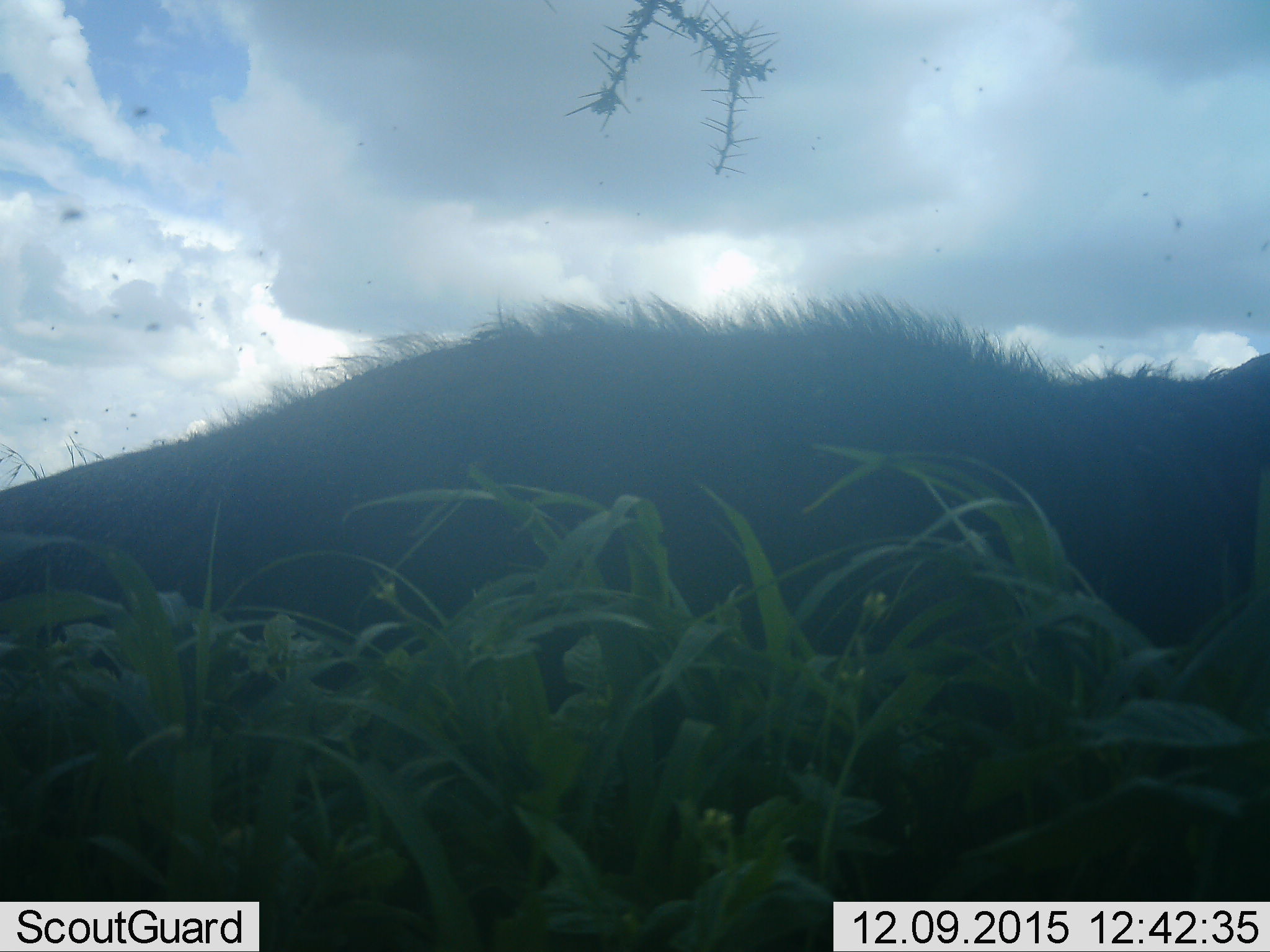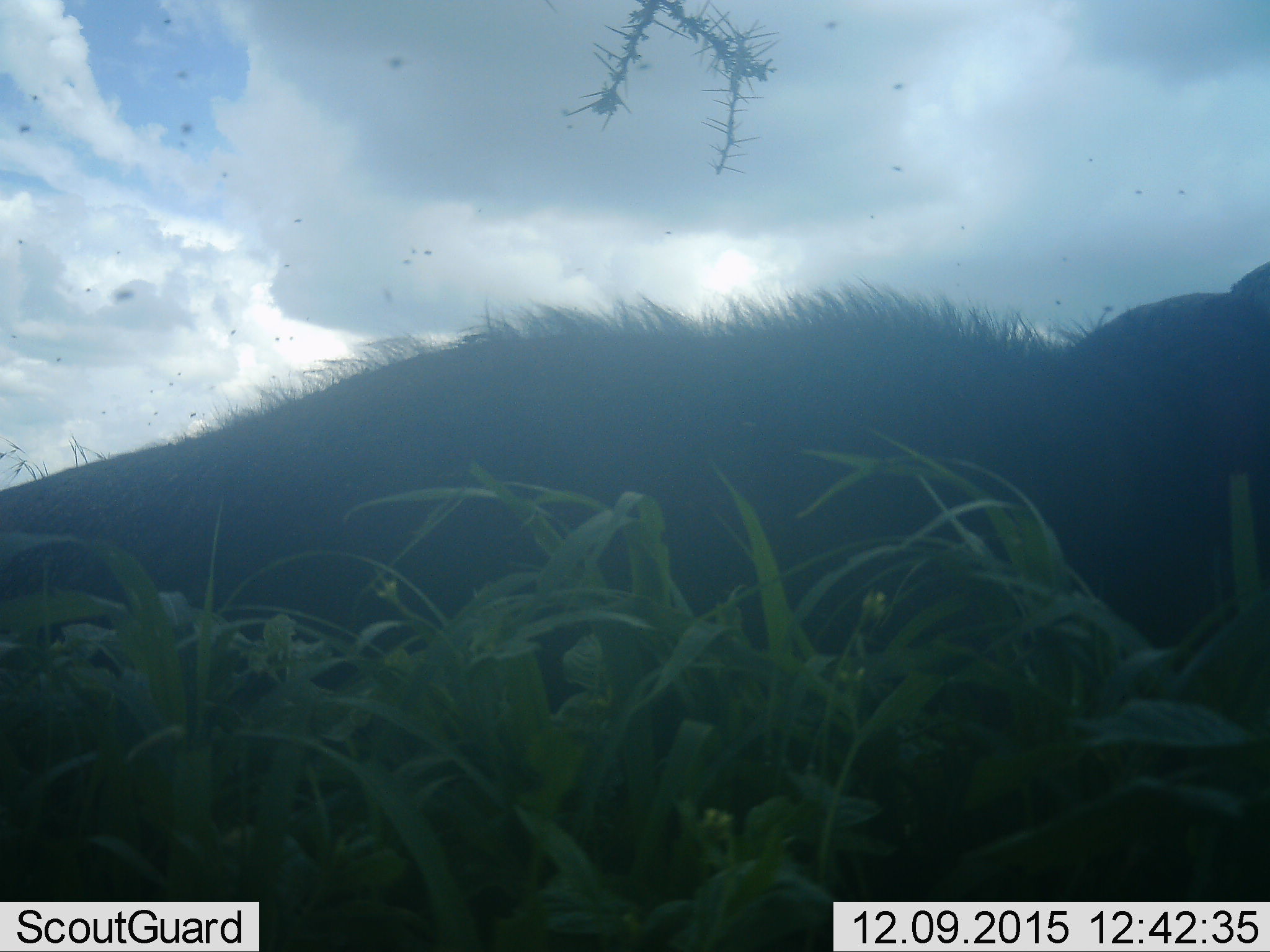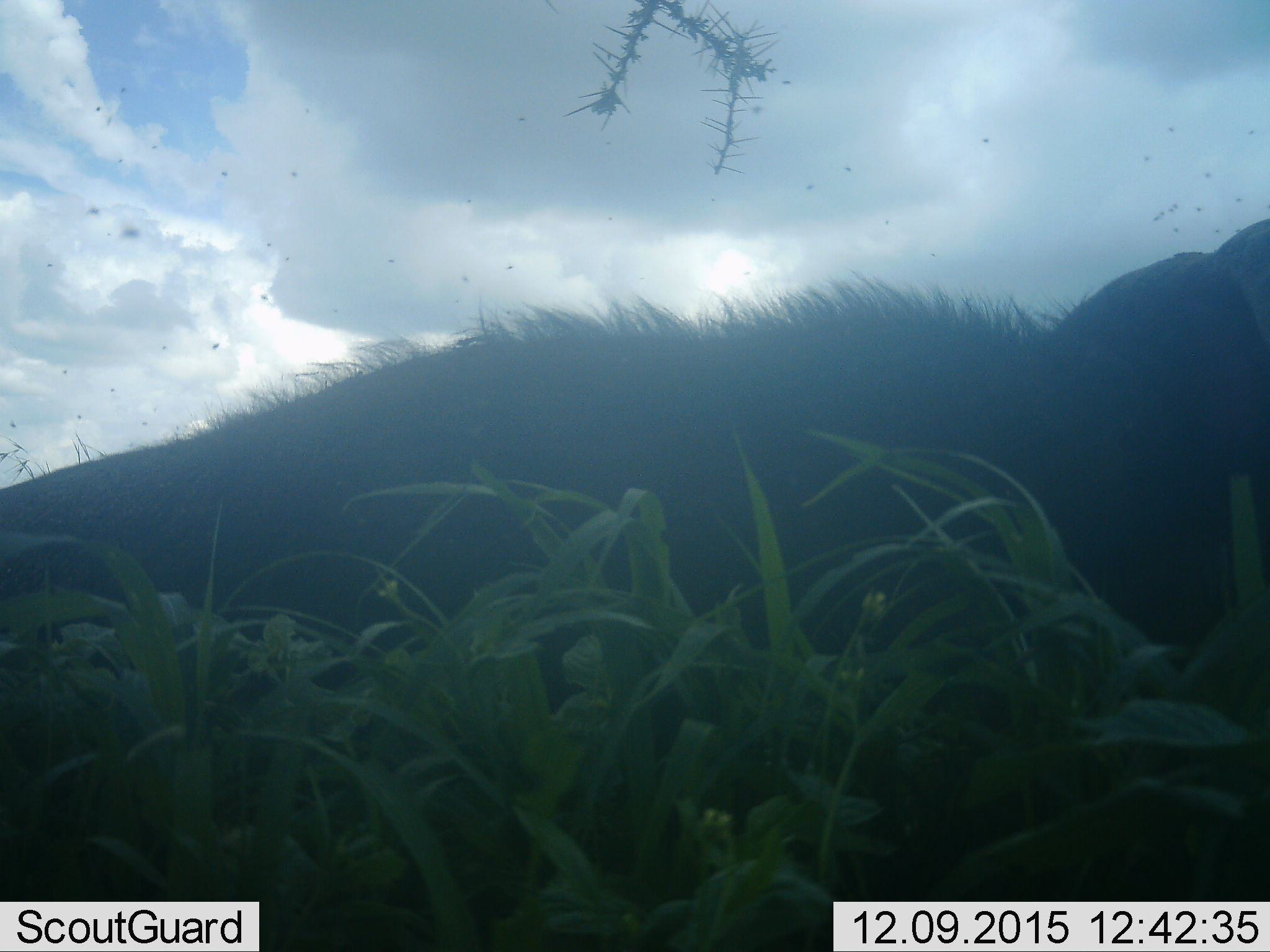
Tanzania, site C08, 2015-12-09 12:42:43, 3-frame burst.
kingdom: Animalia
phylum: Chordata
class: Mammalia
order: Artiodactyla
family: Bovidae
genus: Syncerus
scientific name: Syncerus caffer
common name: cape buffalo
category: buffalo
Buffalo (cape buffalo) (Syncerus caffer), count 1. Behavior (volunteer vote fractions): standing 60%, resting 40%, moving 20%, interacting 0%. Young present (vote fraction): 0%. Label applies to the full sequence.